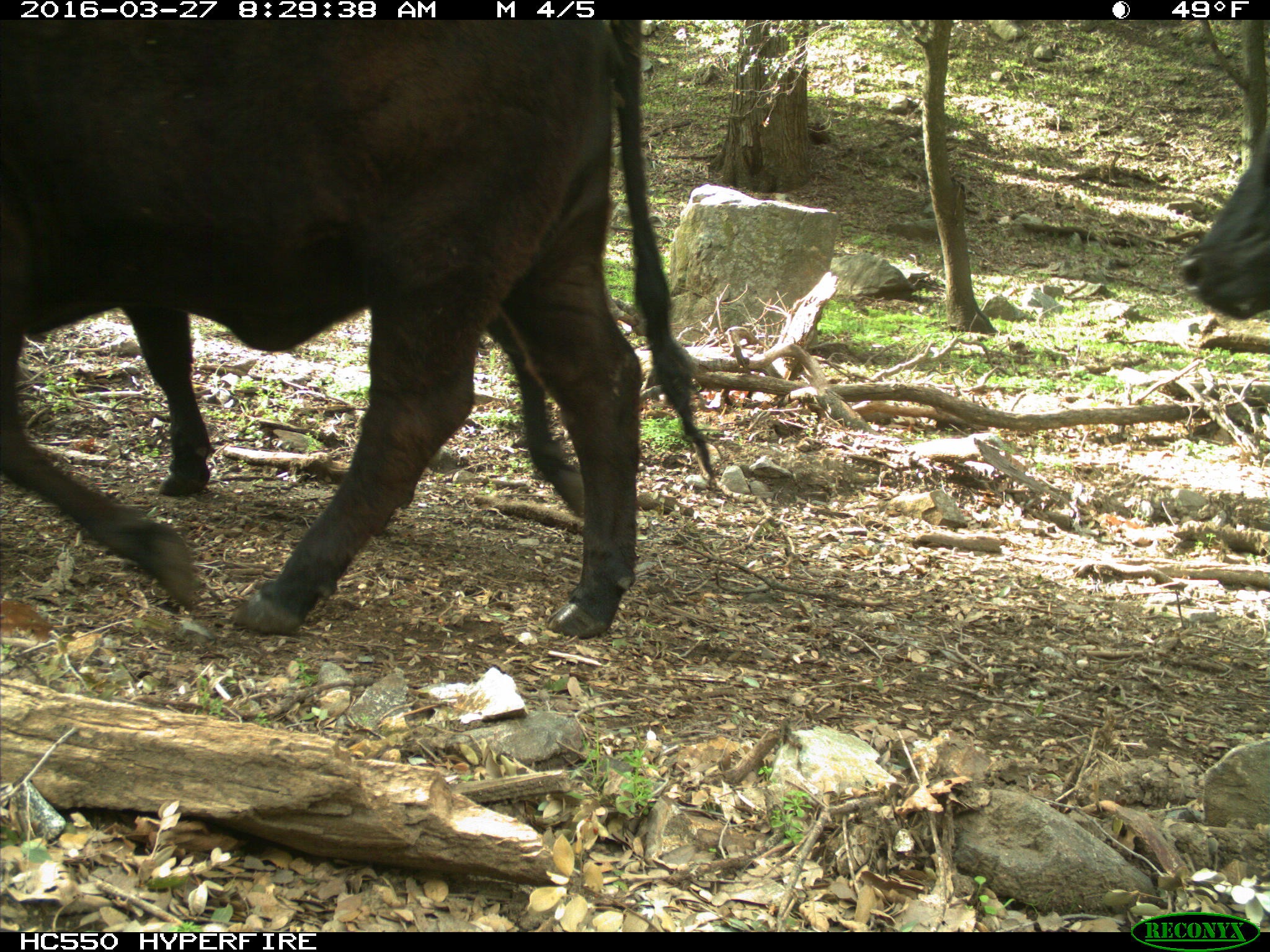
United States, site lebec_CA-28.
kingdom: Animalia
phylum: Chordata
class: Mammalia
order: Artiodactyla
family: Bovidae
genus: Bos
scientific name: Bos taurus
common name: domestic cow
Bos taurus (domestic cow).